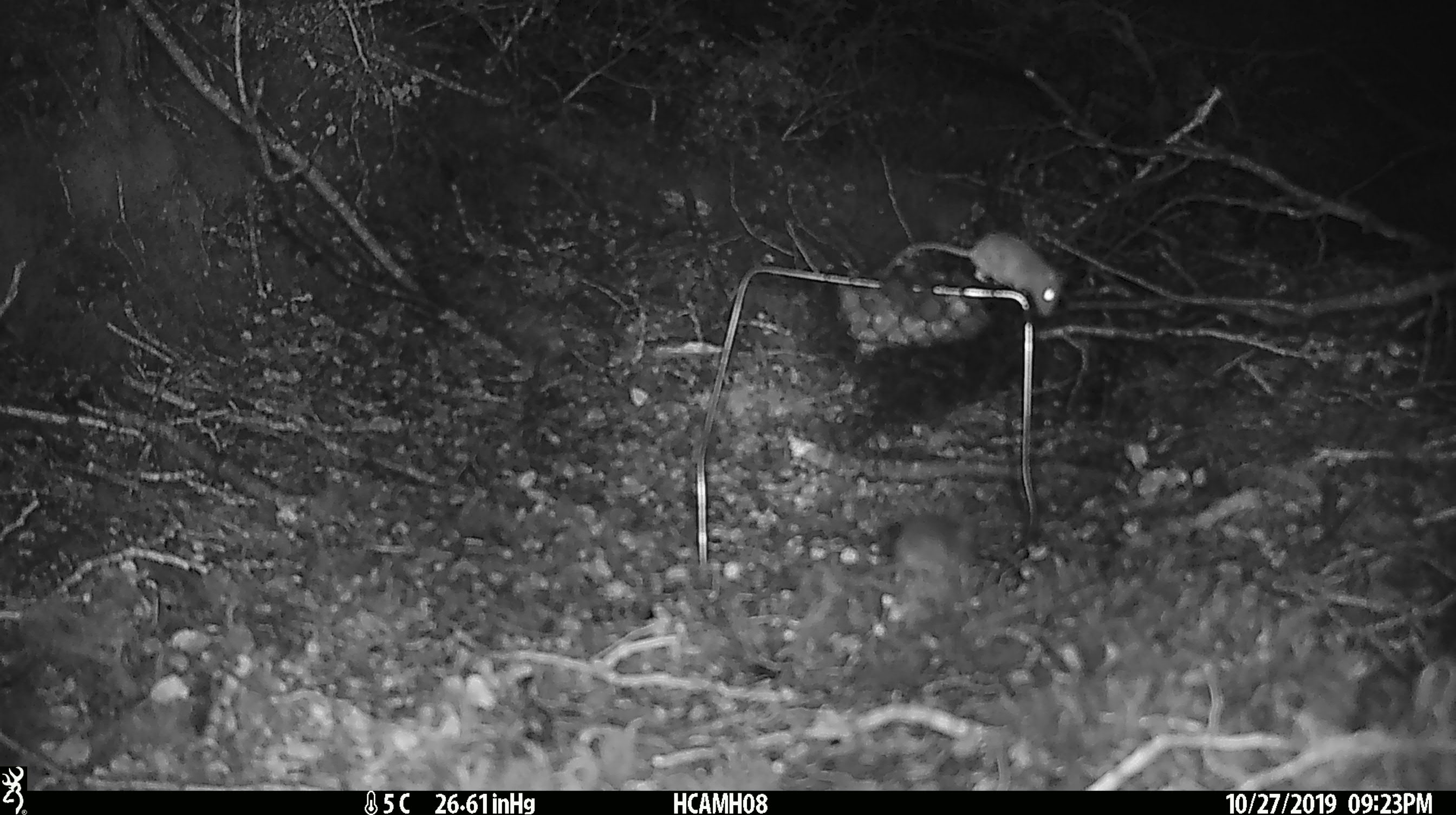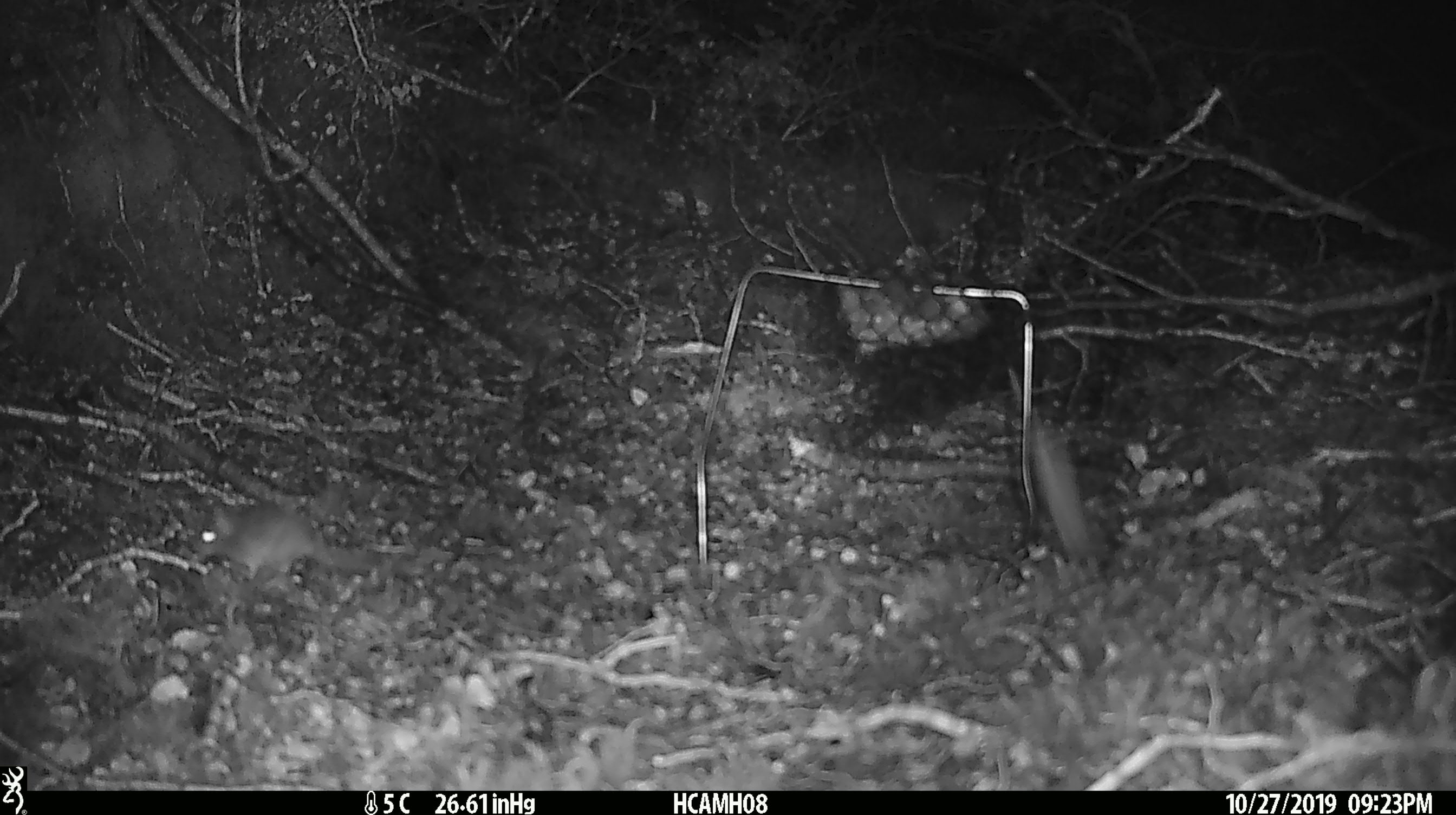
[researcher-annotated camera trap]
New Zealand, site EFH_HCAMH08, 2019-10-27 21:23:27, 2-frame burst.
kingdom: Animalia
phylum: Chordata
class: Mammalia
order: Rodentia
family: Muridae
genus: Mus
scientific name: Mus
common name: mouse